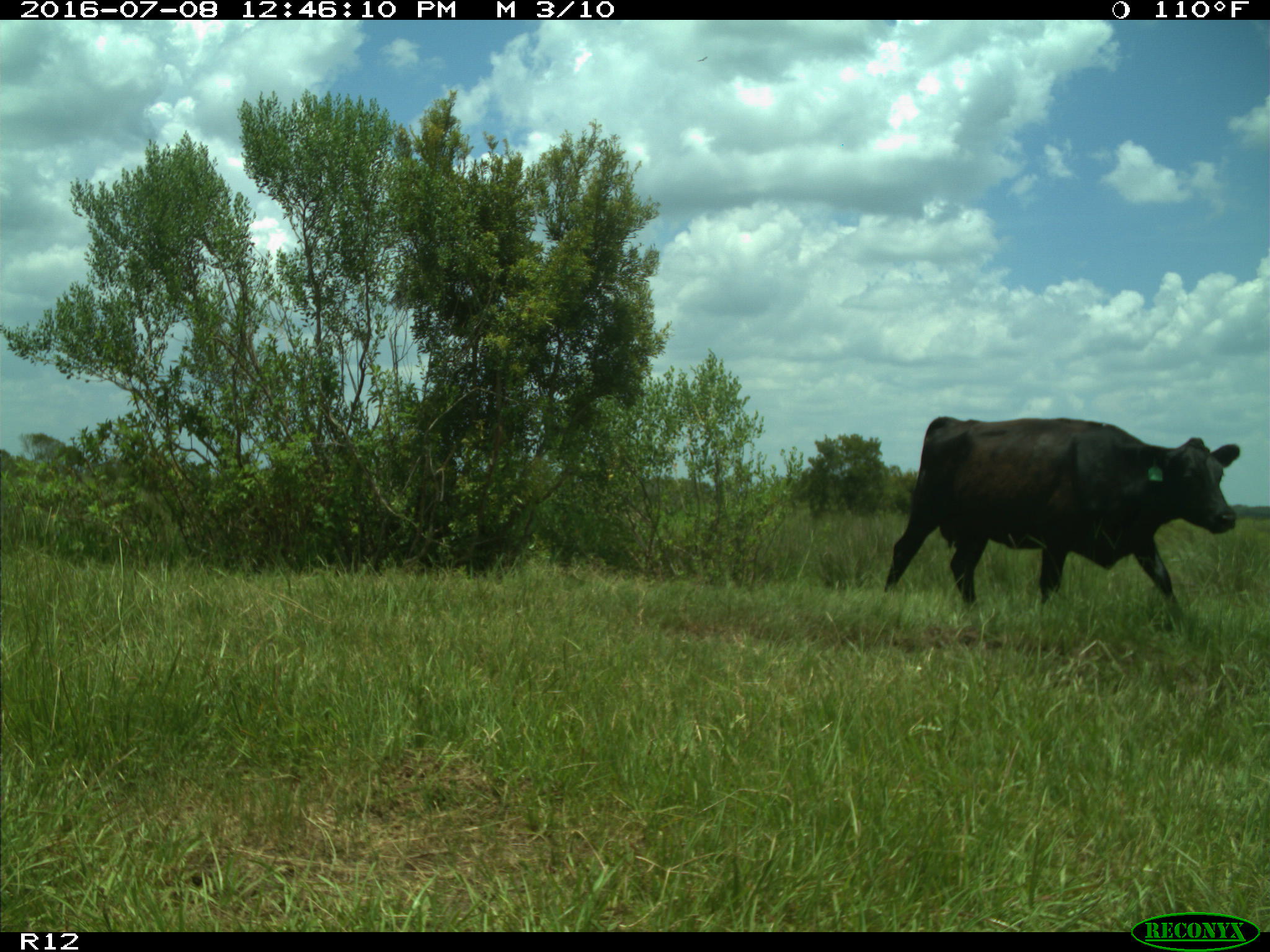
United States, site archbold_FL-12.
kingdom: Animalia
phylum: Chordata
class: Mammalia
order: Artiodactyla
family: Bovidae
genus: Bos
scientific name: Bos taurus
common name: domestic cow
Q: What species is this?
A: Bos taurus (domestic cow).